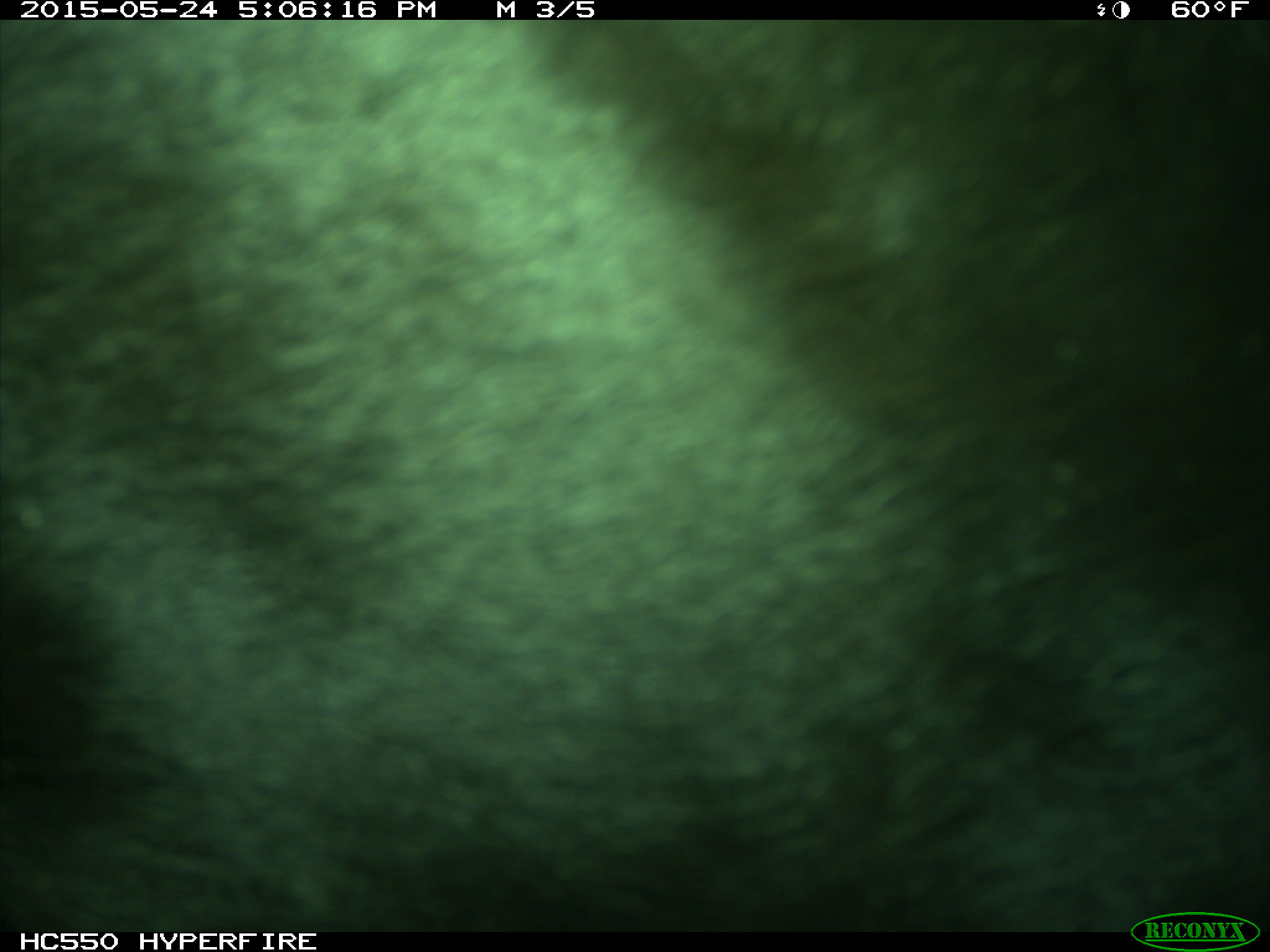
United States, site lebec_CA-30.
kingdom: Animalia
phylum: Chordata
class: Mammalia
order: Artiodactyla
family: Bovidae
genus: Bos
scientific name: Bos taurus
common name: domestic cow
Bos taurus (domestic cow).